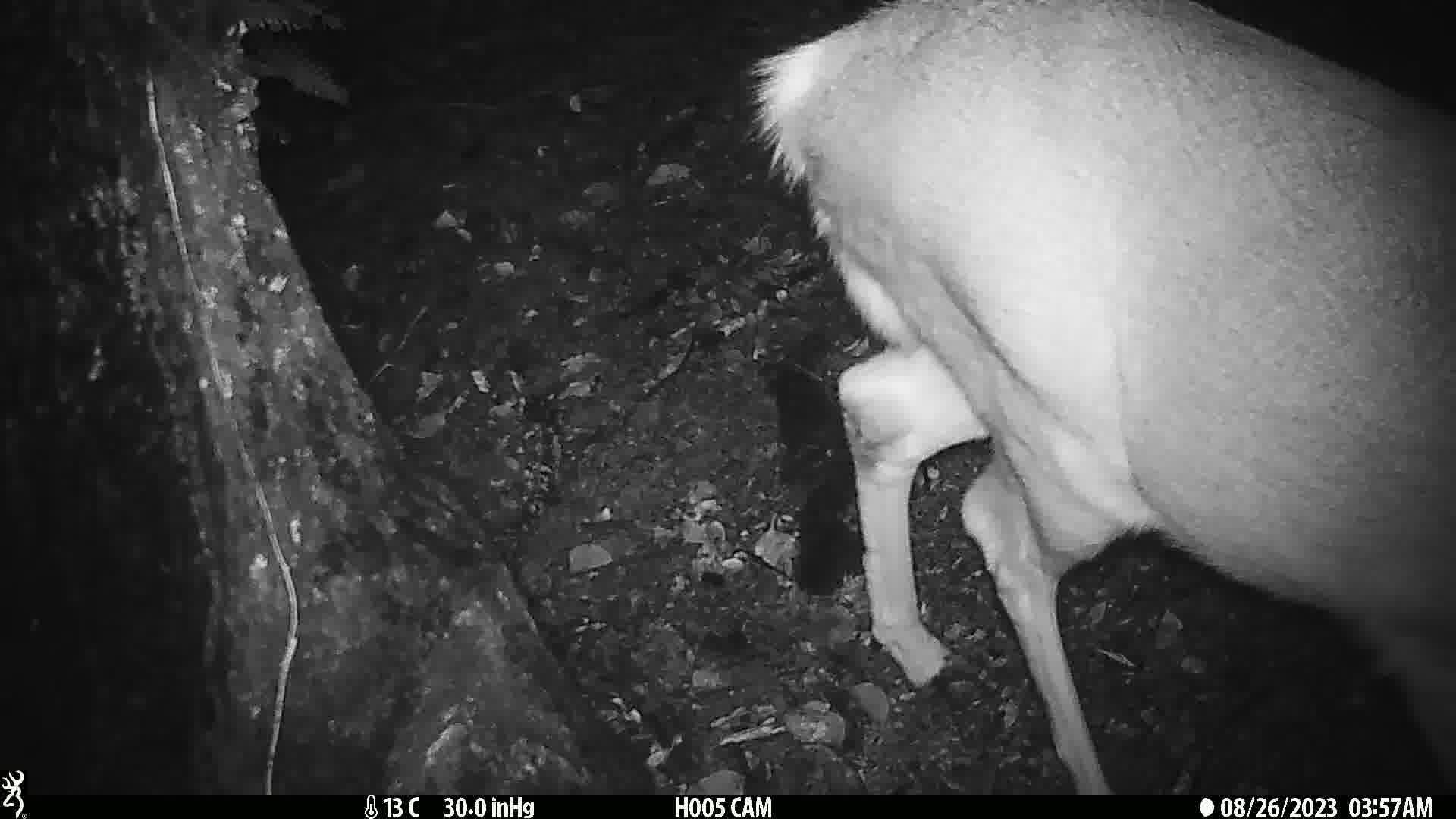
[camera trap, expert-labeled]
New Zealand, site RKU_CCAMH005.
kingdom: Animalia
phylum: Chordata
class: Mammalia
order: Artiodactyla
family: Cervidae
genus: Odocoileus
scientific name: Odocoileus virginianus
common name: white-tailed deer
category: white tailed deer